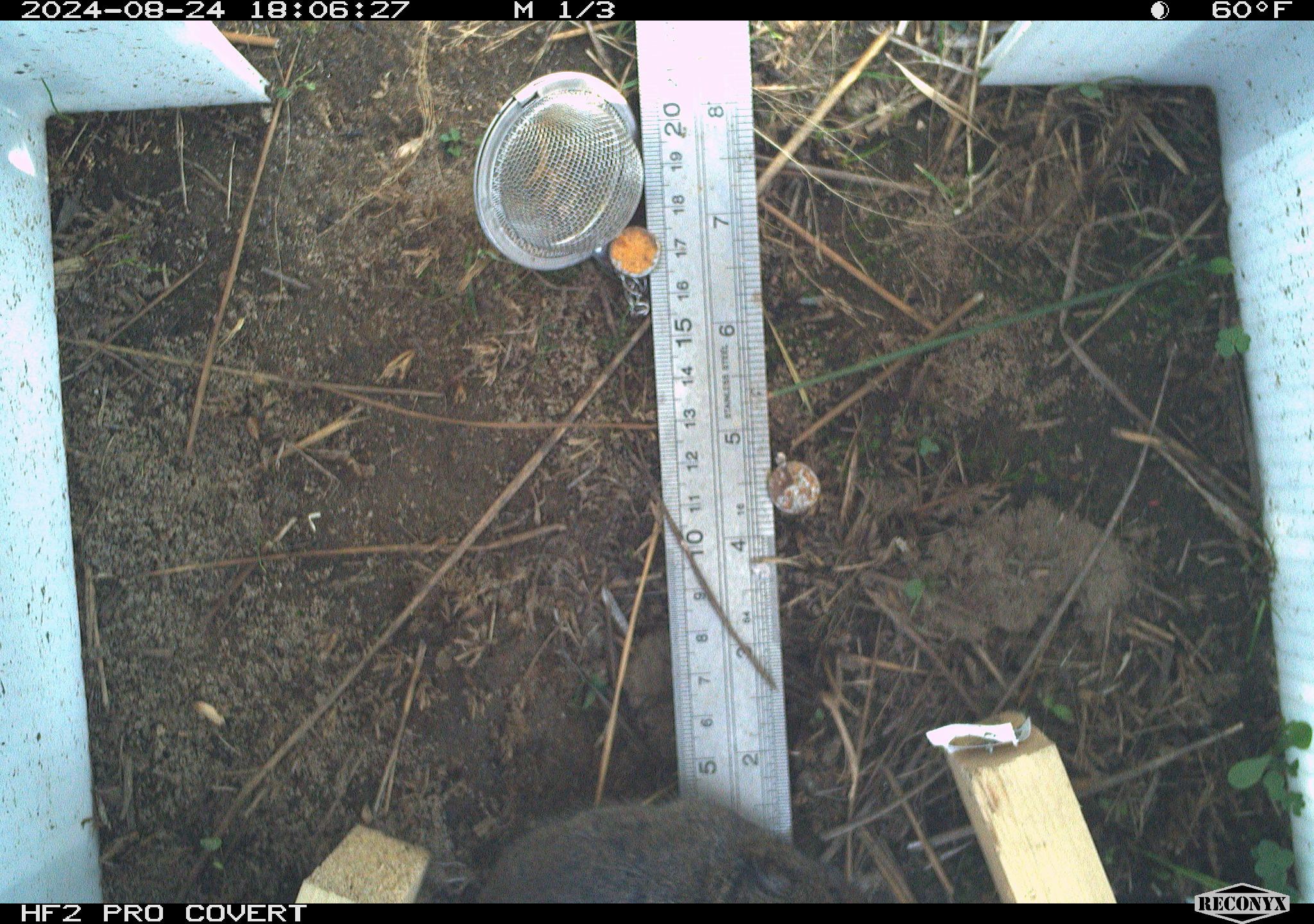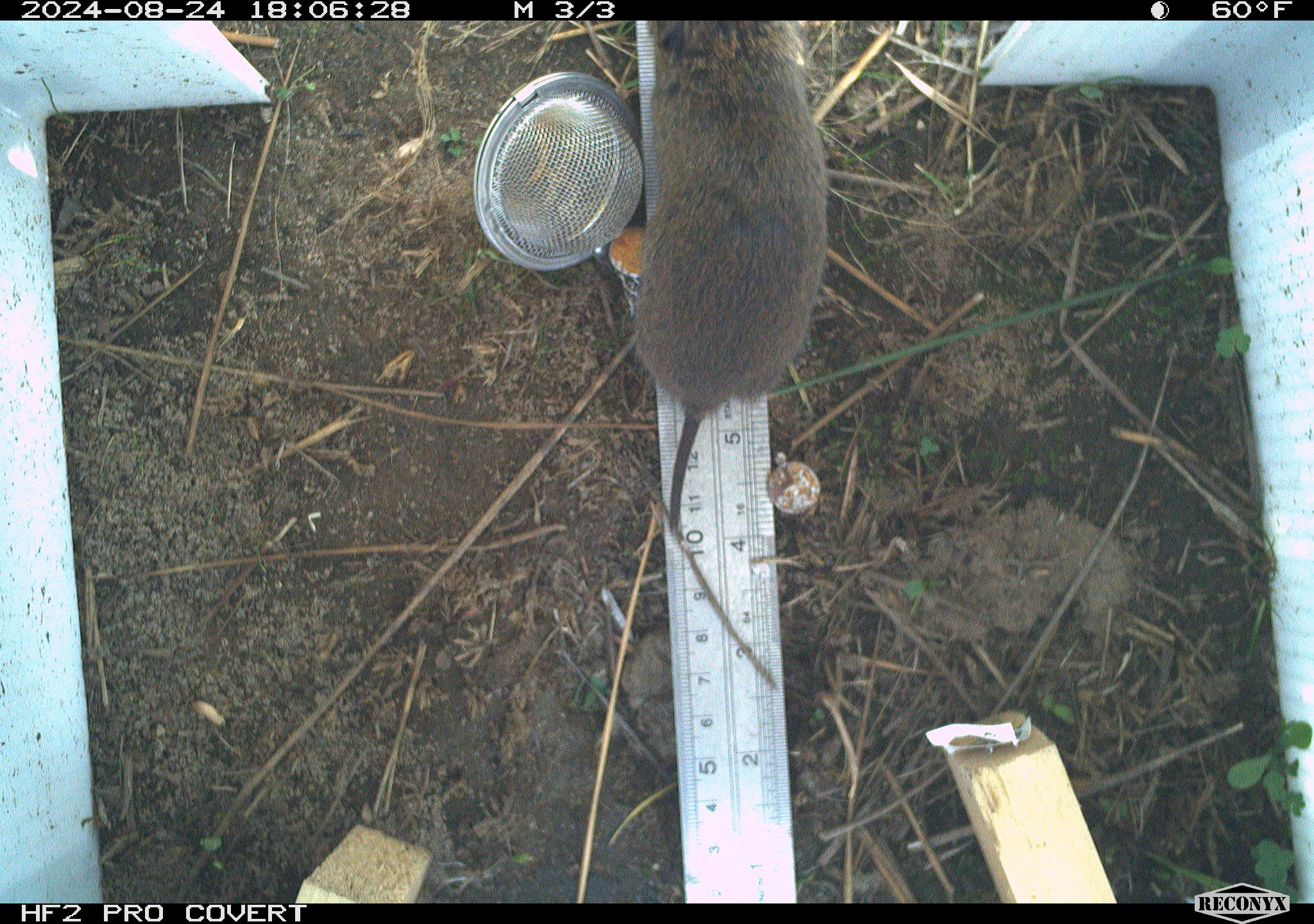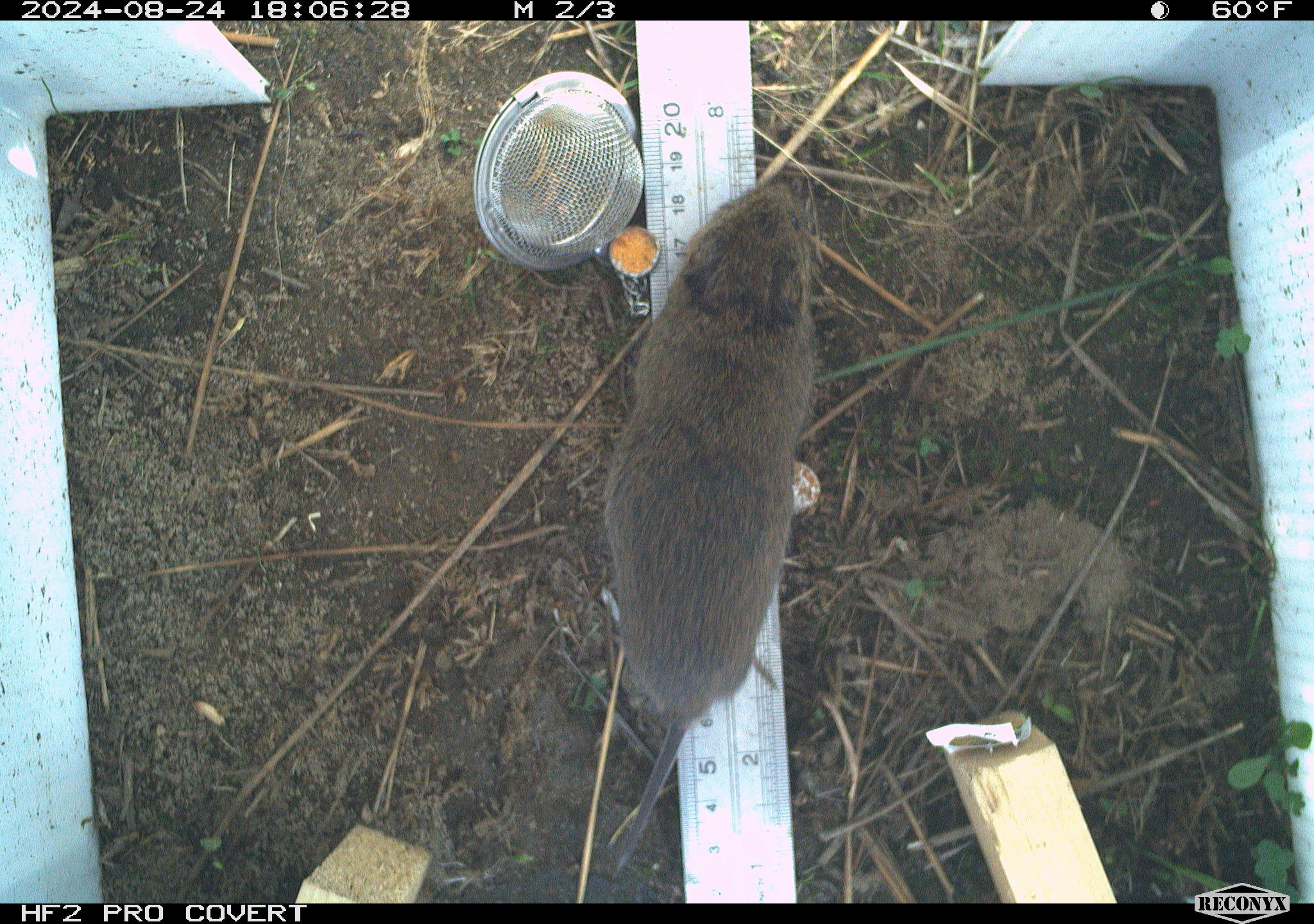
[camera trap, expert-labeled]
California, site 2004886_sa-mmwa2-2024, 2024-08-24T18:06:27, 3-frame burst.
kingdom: Animalia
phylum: Chordata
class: Mammalia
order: Rodentia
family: Cricetidae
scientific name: Arvicolinae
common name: voles, lemmings, and muskrats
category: arvicolinae subfamily